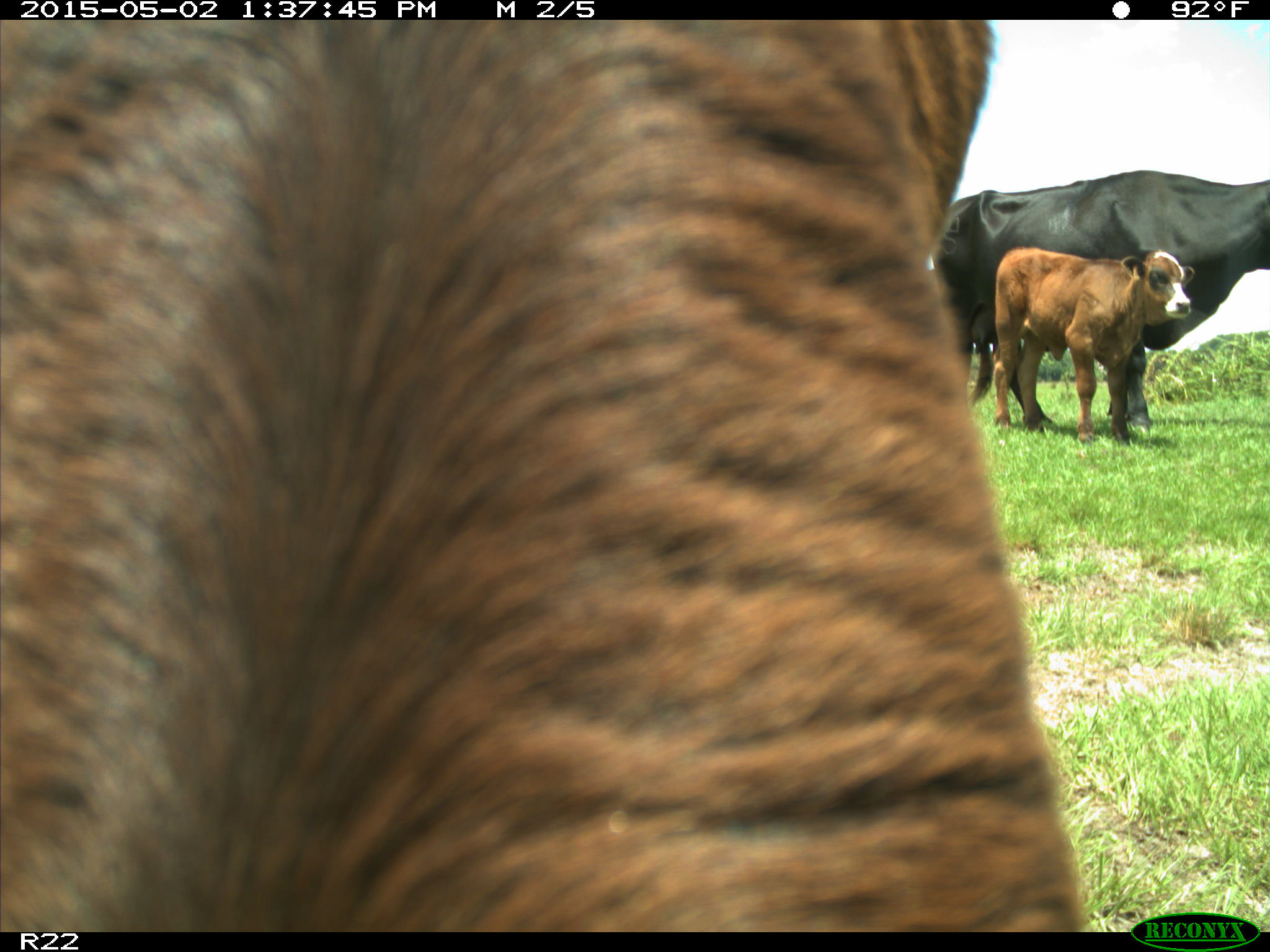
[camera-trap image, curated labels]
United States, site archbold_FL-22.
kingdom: Animalia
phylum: Chordata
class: Mammalia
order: Artiodactyla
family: Bovidae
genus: Bos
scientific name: Bos taurus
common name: domestic cow